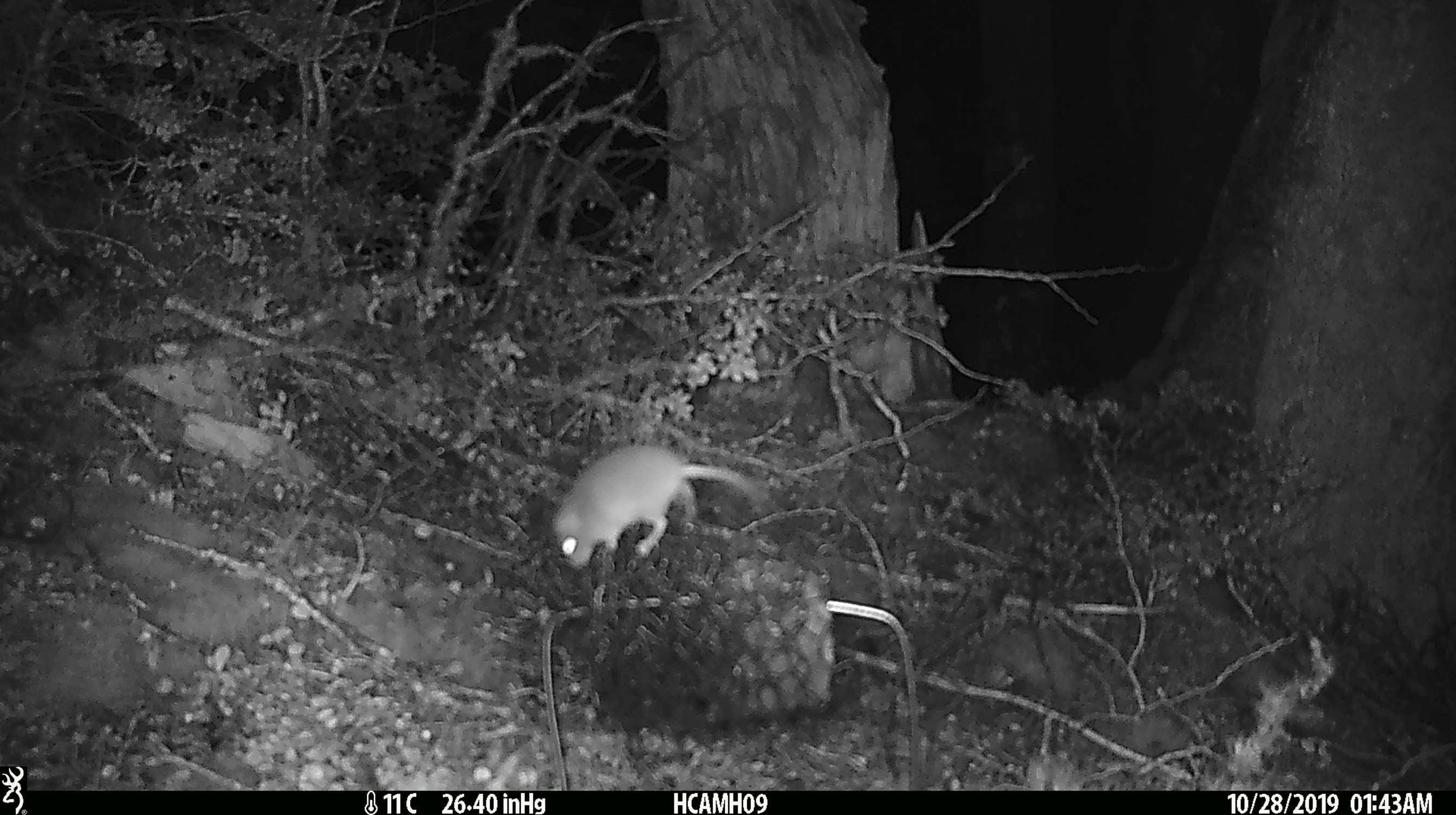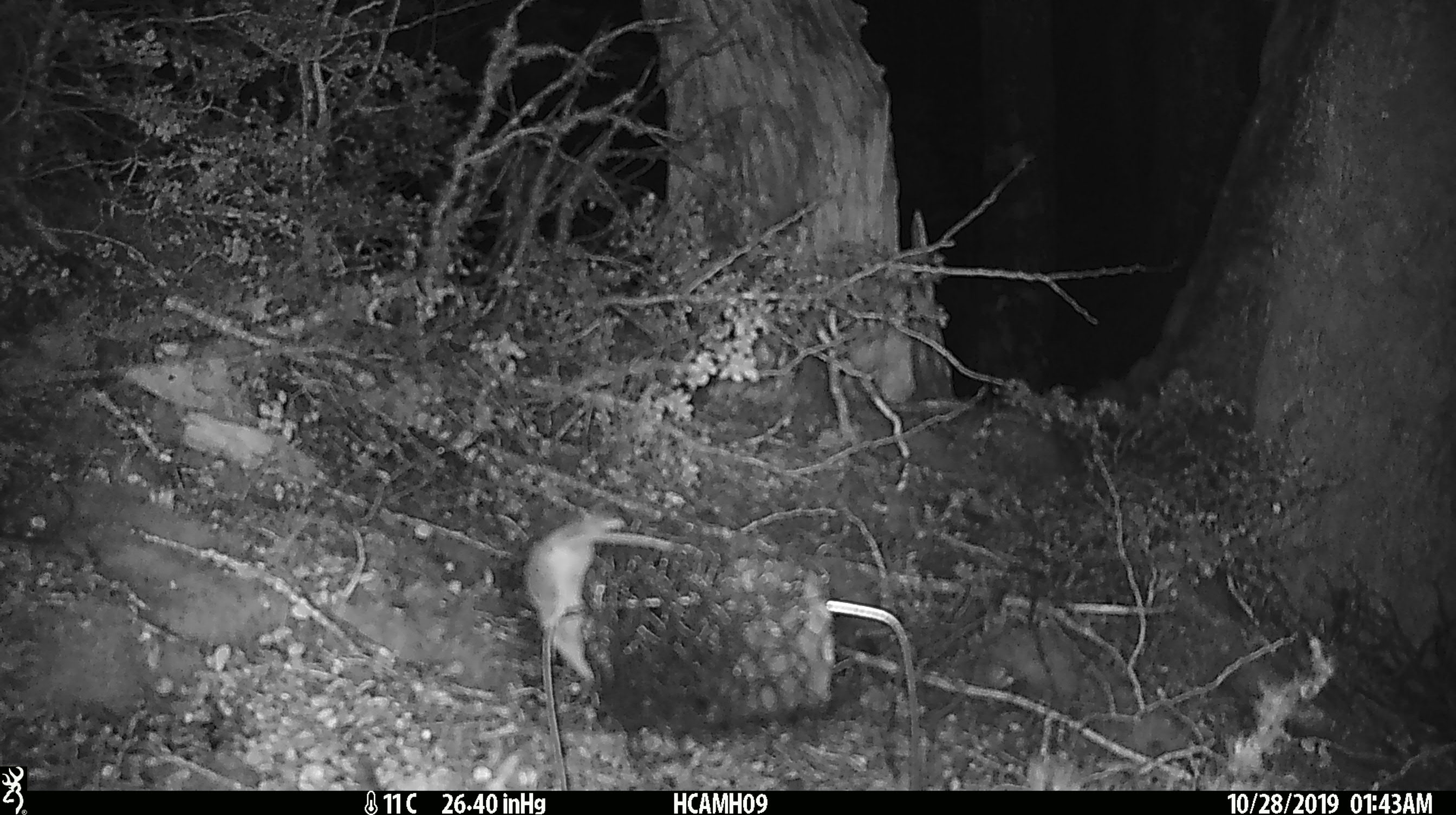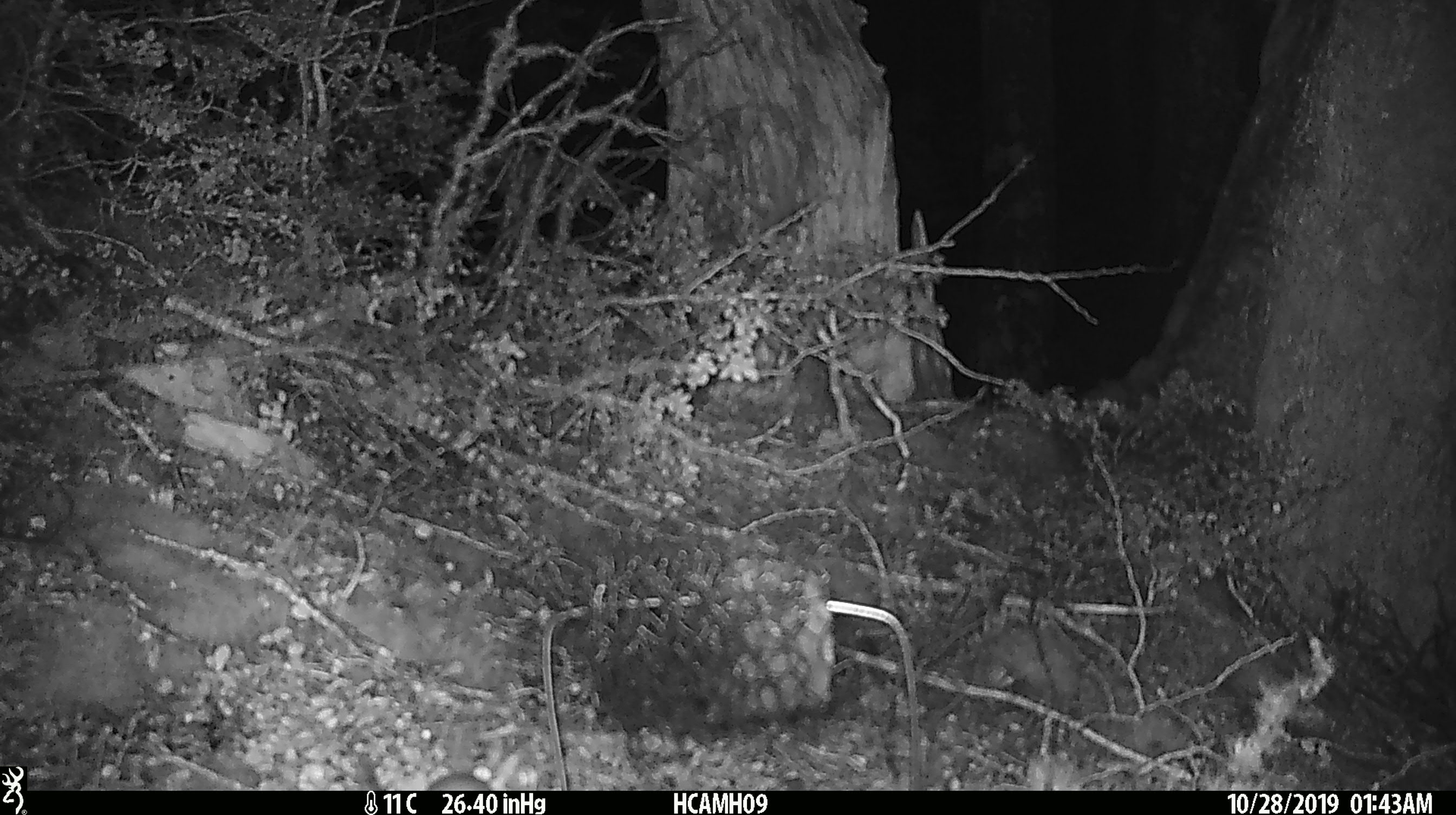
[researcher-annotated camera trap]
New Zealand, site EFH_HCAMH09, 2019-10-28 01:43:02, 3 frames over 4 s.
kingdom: Animalia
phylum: Chordata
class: Mammalia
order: Rodentia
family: Muridae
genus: Mus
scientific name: Mus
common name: mouse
Mouse (Mus).